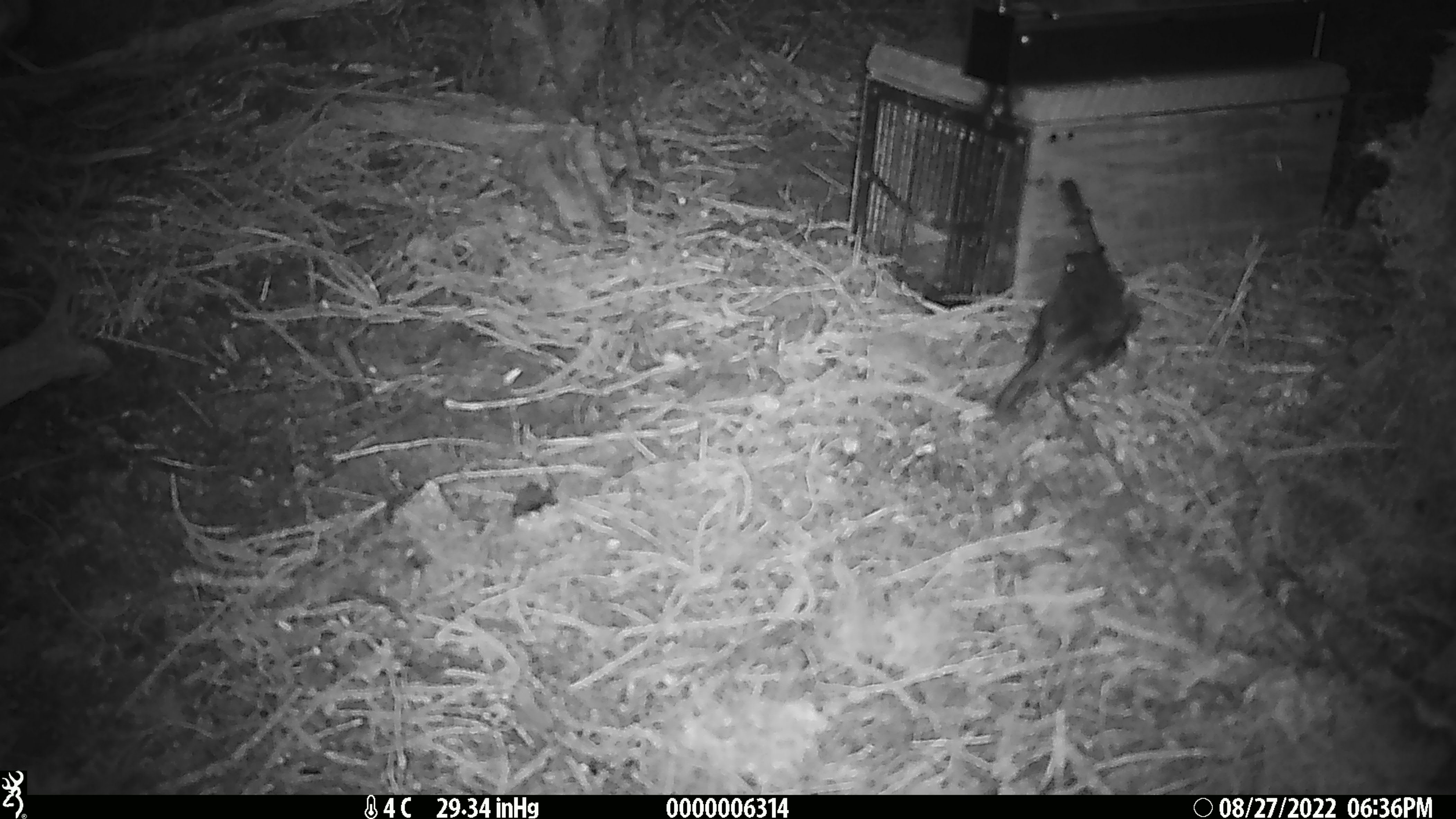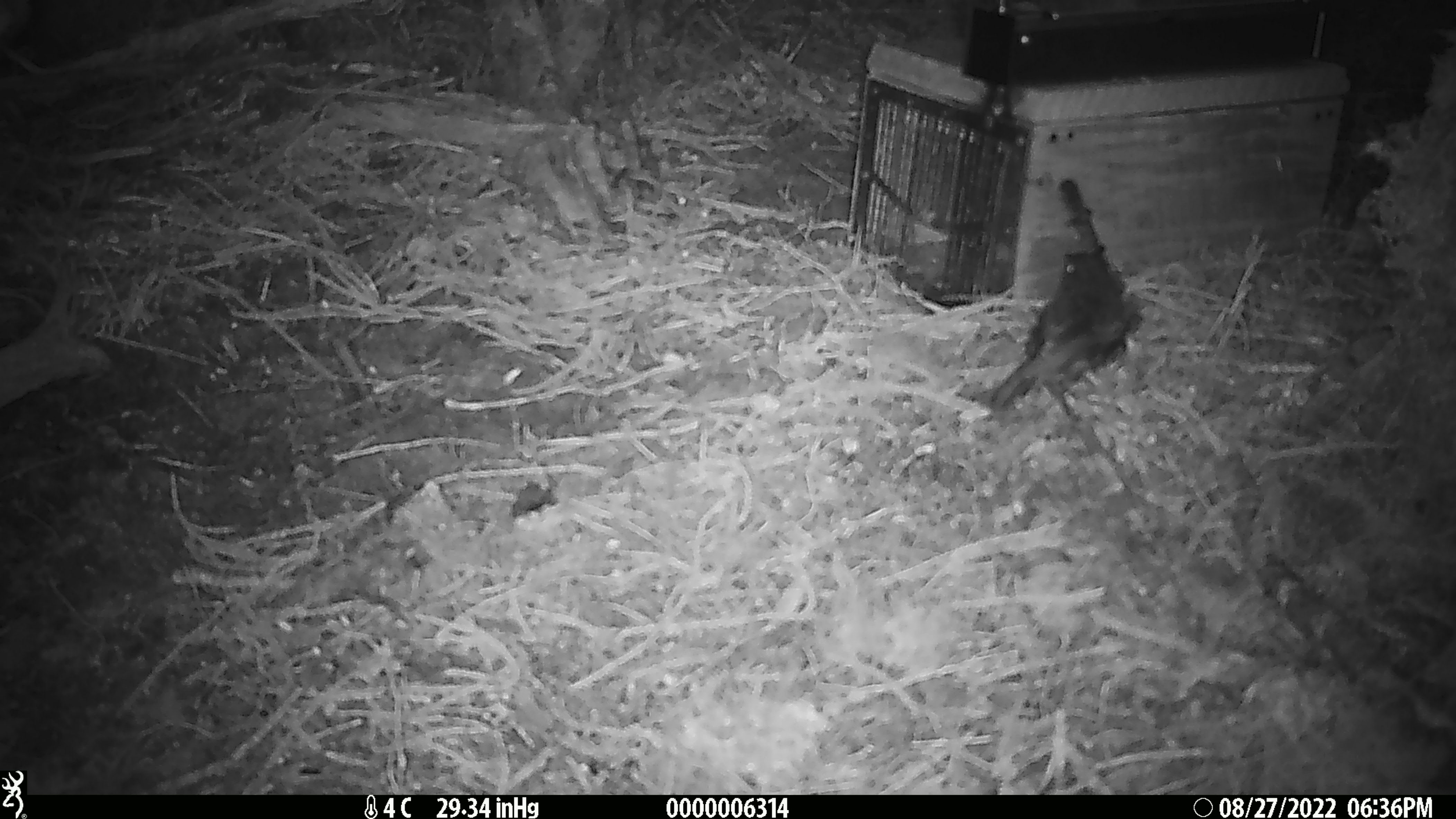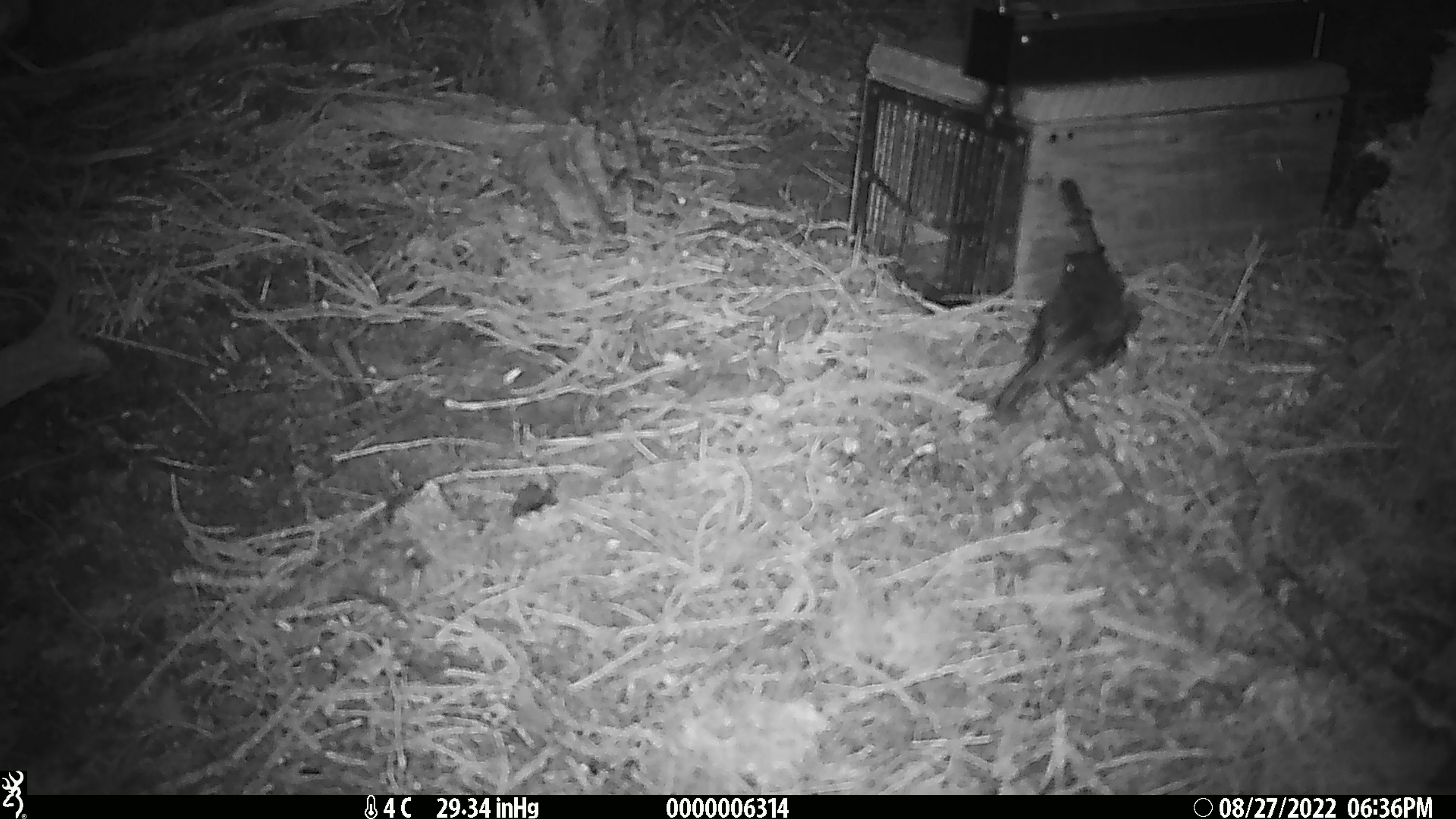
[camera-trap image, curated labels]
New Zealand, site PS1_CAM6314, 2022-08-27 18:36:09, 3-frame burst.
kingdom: Animalia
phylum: Chordata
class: Aves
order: Passeriformes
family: Petroicidae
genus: Petroica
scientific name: Petroica australis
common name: new zealand robin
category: robin